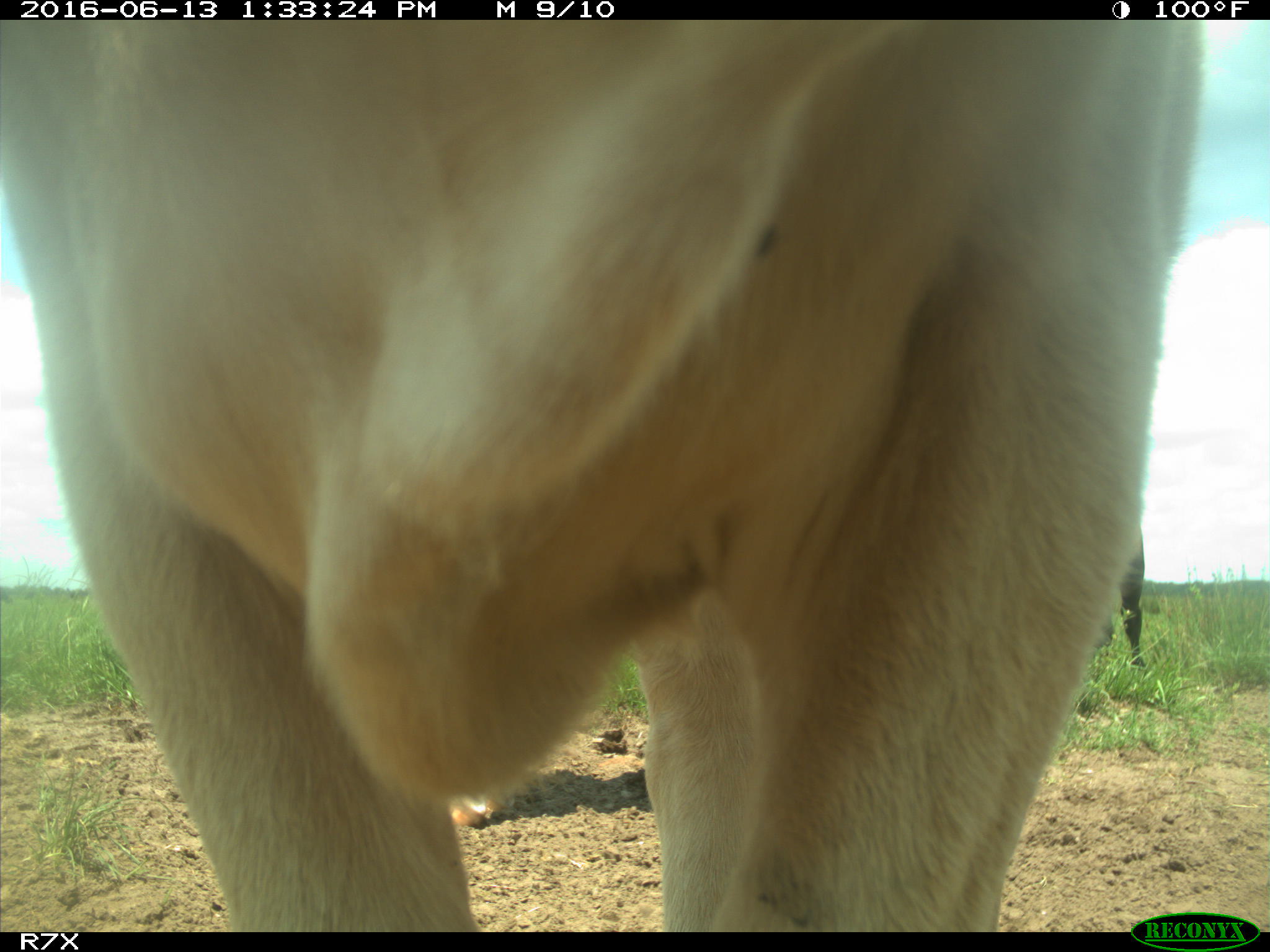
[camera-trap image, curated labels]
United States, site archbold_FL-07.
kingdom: Animalia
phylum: Chordata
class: Mammalia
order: Artiodactyla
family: Bovidae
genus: Bos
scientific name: Bos taurus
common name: domestic cow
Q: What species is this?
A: Bos taurus (domestic cow).